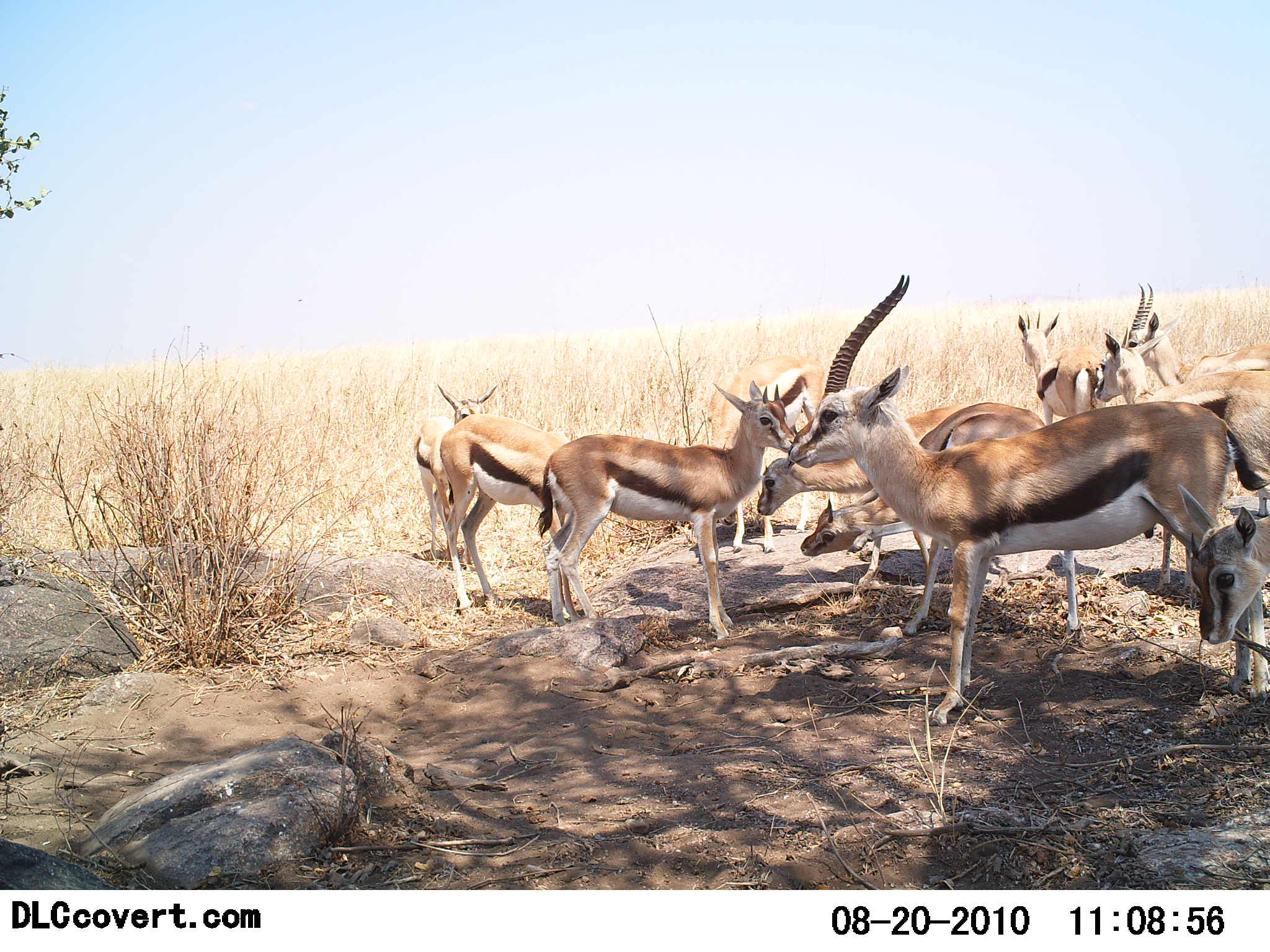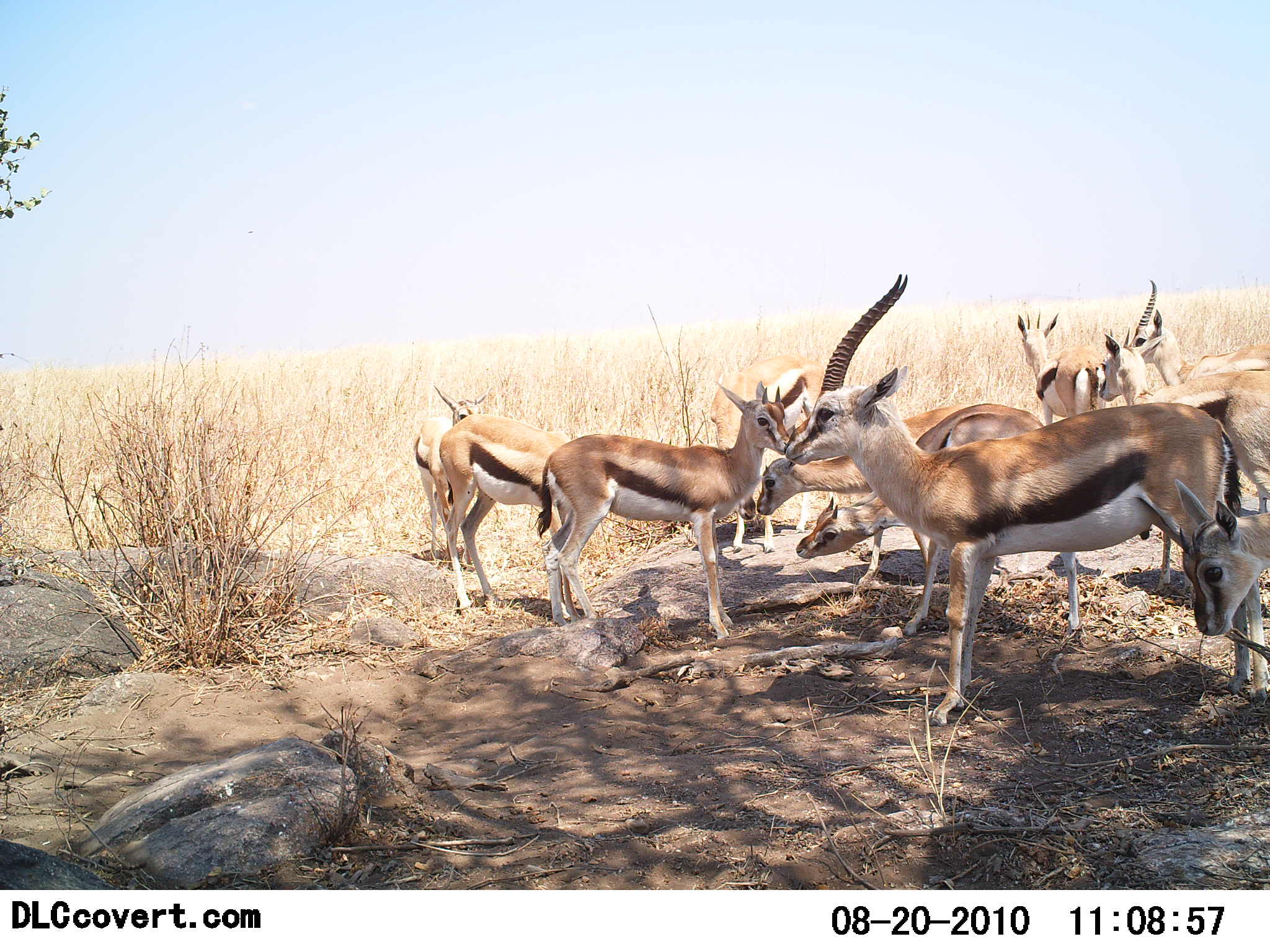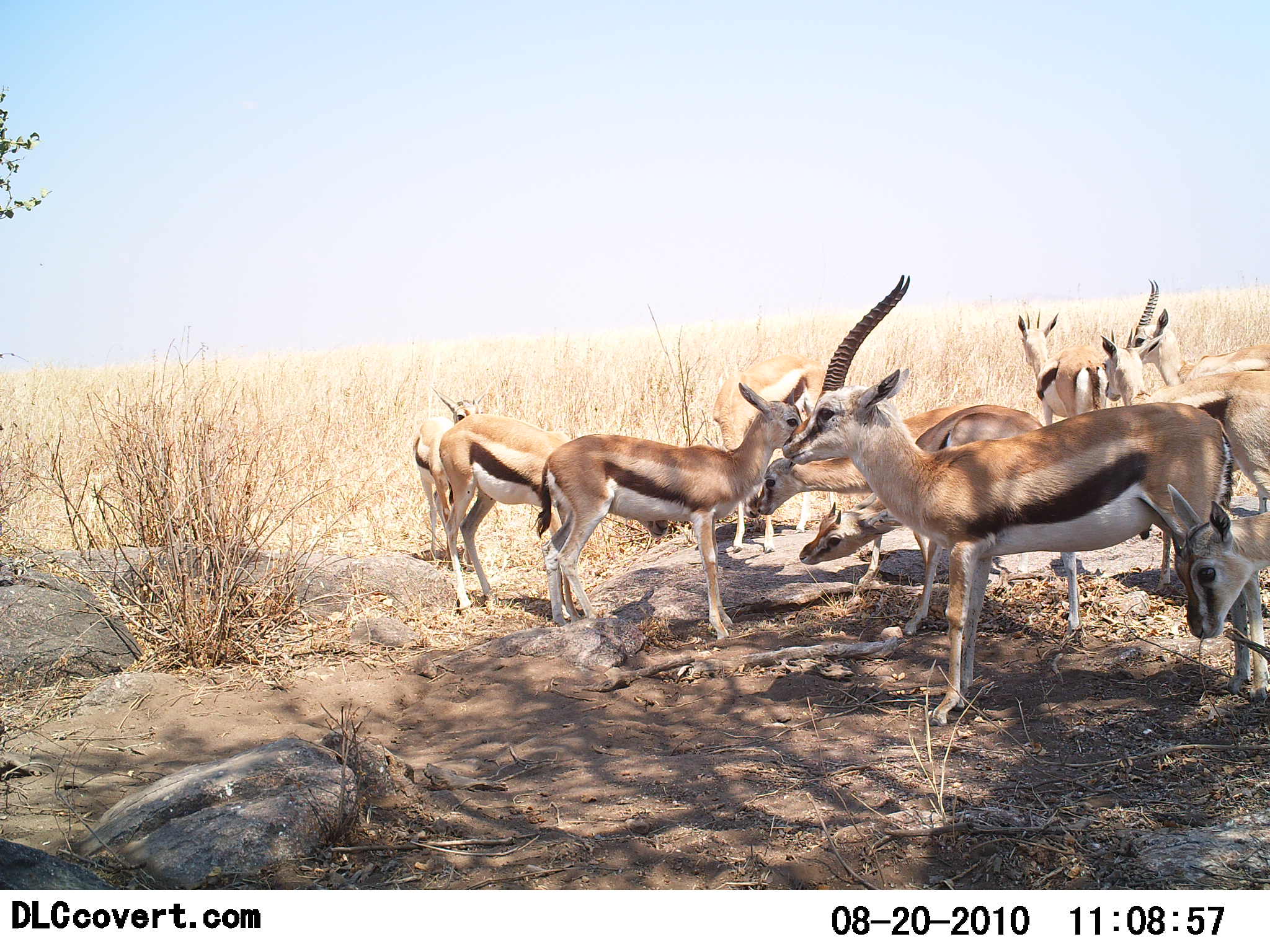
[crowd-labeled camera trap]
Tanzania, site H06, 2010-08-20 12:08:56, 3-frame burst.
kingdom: Animalia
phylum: Chordata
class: Mammalia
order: Artiodactyla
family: Bovidae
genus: Eudorcas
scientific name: Eudorcas thomsonii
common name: thomson's gazelle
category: gazellethomsons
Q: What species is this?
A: Gazellethomsons (thomson's gazelle) (Eudorcas thomsonii).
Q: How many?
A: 11-50.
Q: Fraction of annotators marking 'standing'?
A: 100%.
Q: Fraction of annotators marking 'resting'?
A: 21%.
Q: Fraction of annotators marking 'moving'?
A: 0%.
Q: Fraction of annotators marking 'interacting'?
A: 11%.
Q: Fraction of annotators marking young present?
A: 32%.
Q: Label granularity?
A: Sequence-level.